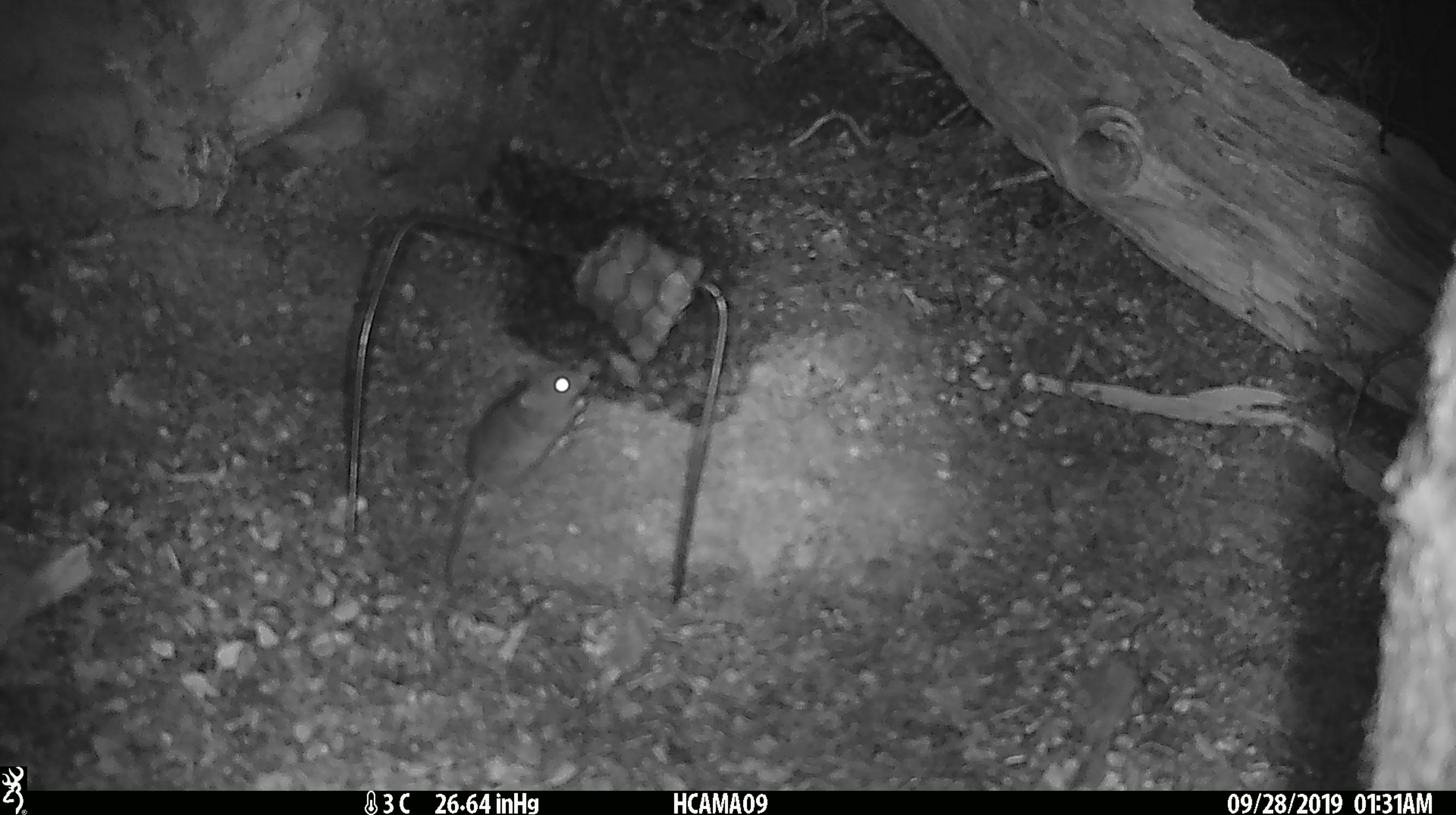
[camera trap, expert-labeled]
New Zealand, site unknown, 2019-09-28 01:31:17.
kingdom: Animalia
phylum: Chordata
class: Mammalia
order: Rodentia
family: Muridae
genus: Mus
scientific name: Mus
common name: mouse